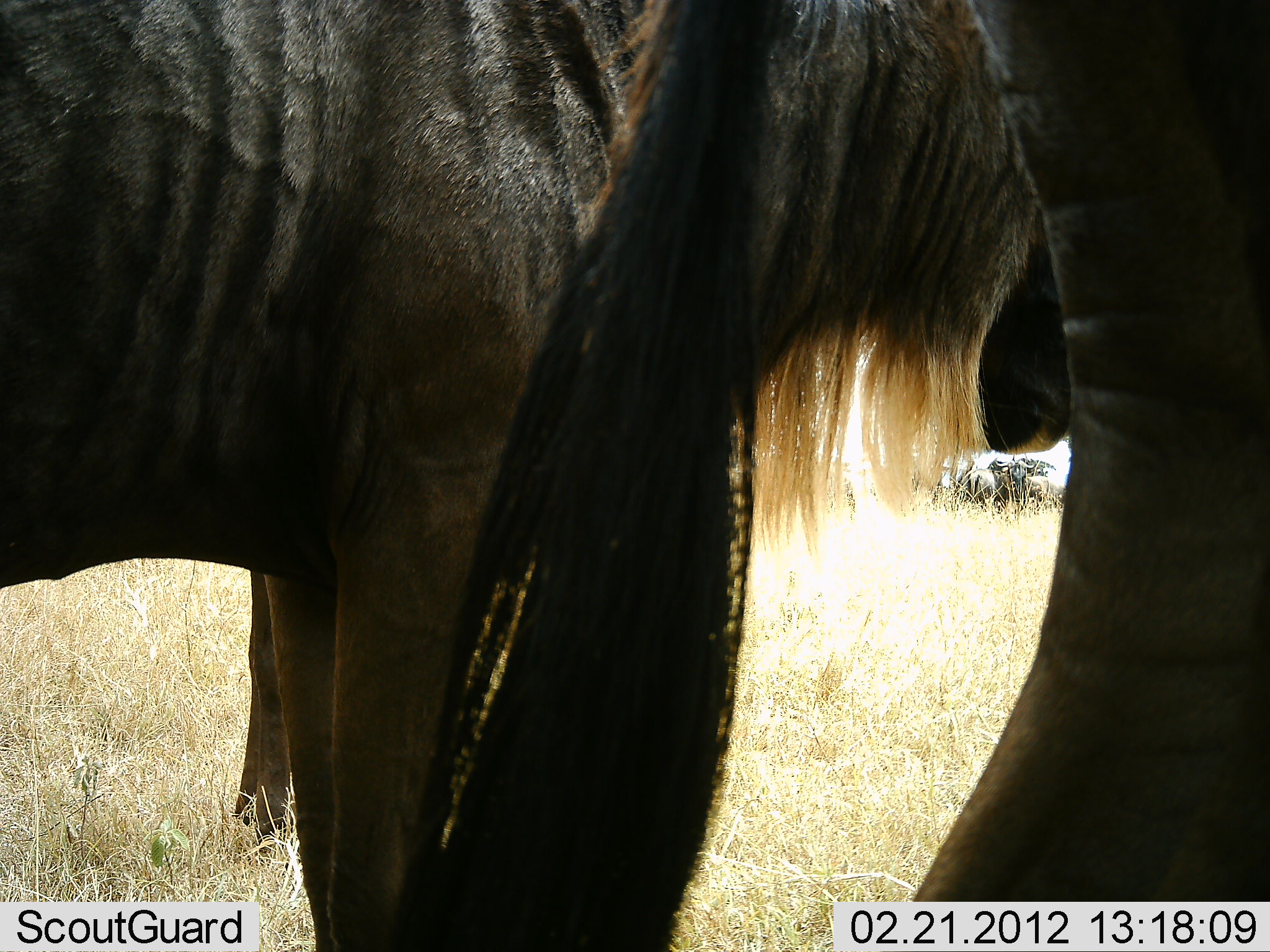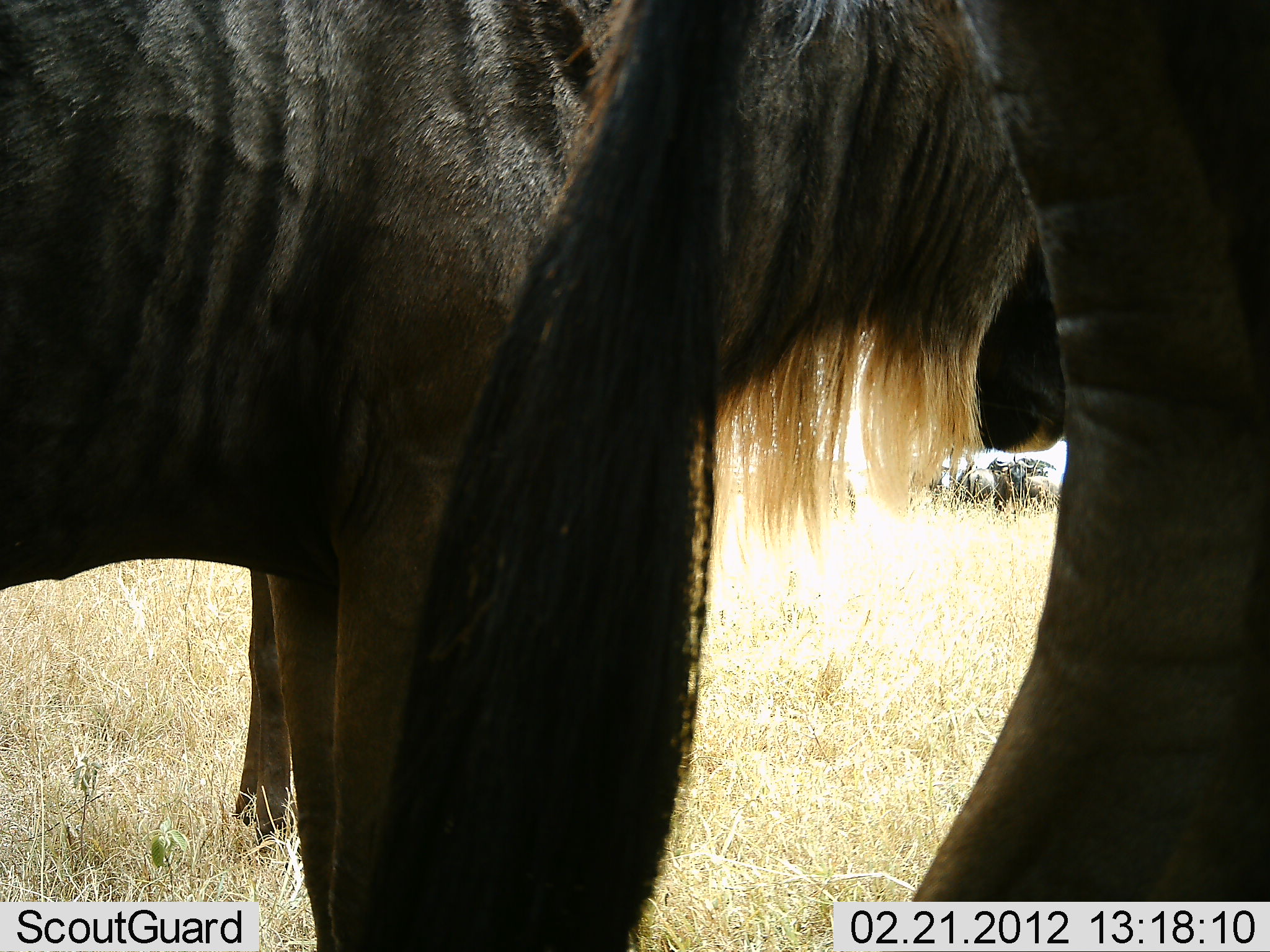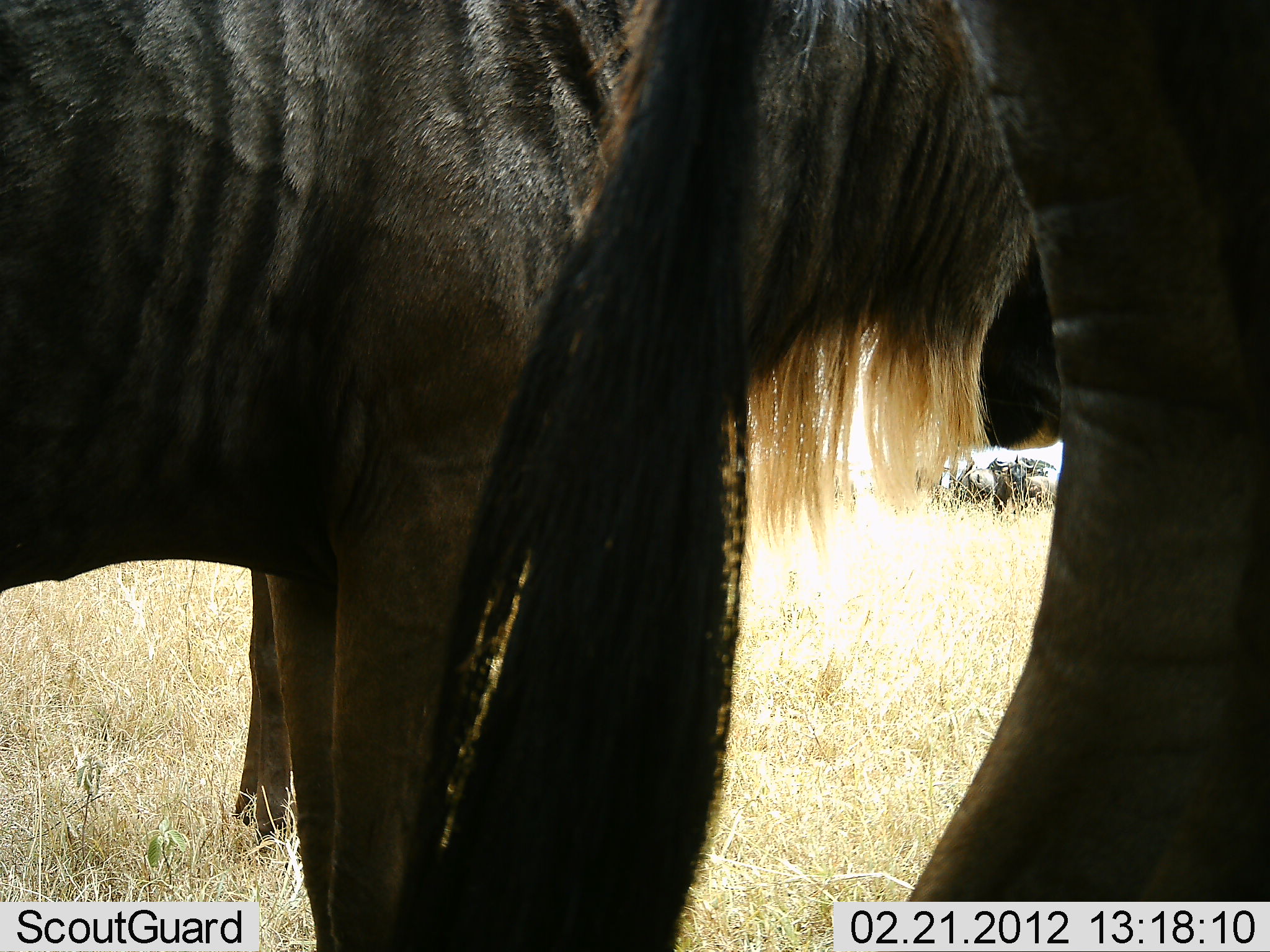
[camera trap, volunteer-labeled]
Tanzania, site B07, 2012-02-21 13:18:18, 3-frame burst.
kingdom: Animalia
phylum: Chordata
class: Mammalia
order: Artiodactyla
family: Bovidae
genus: Connochaetes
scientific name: Connochaetes taurinus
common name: blue wildebeest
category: wildebeest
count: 3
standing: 100%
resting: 3%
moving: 0%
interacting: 0%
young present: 0%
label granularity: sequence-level